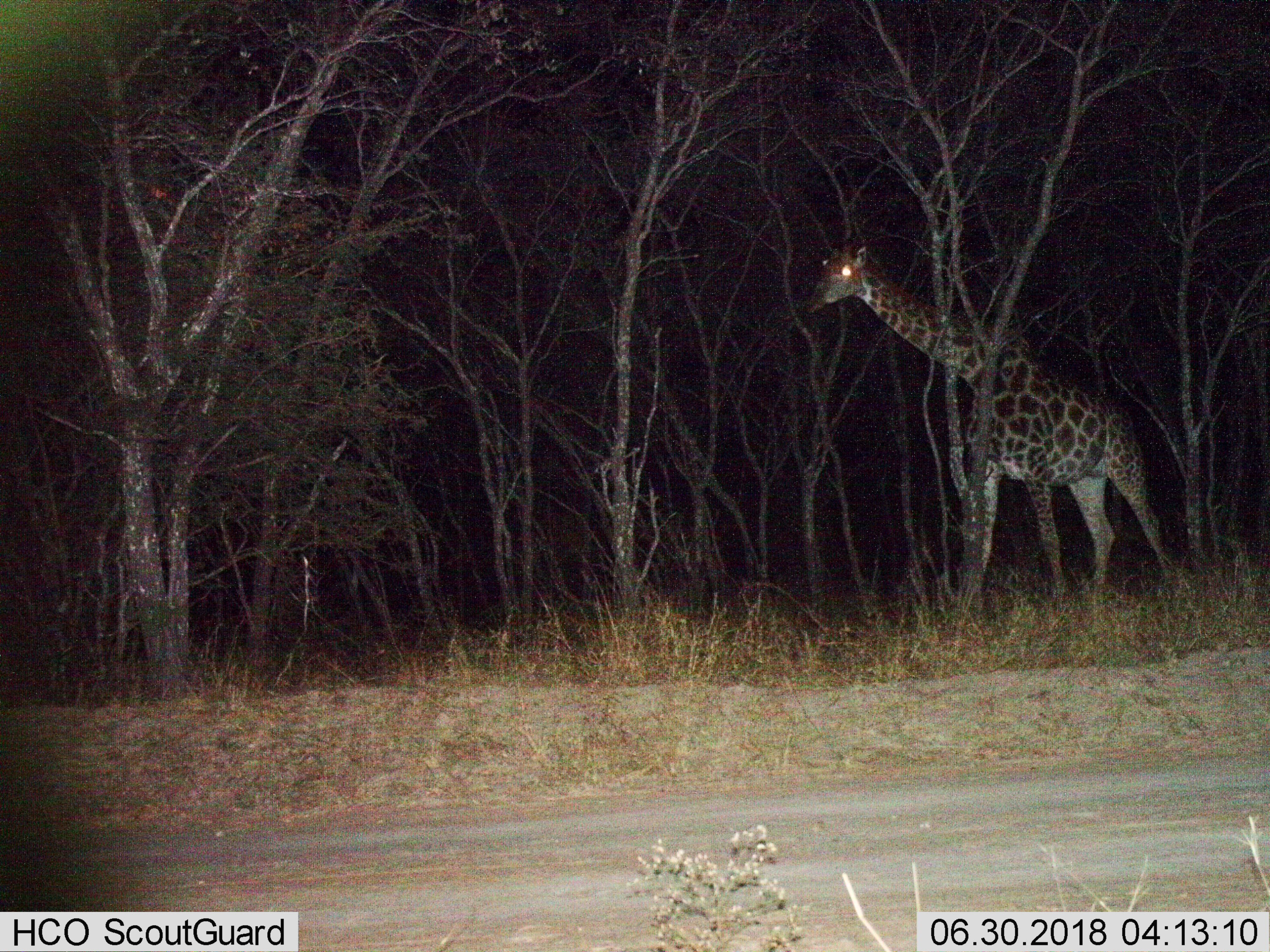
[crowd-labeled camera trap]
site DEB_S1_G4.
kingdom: Animalia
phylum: Chordata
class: Mammalia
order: Artiodactyla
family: Giraffidae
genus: Giraffa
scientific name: Giraffa camelopardalis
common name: giraffe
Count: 1.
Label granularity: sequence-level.